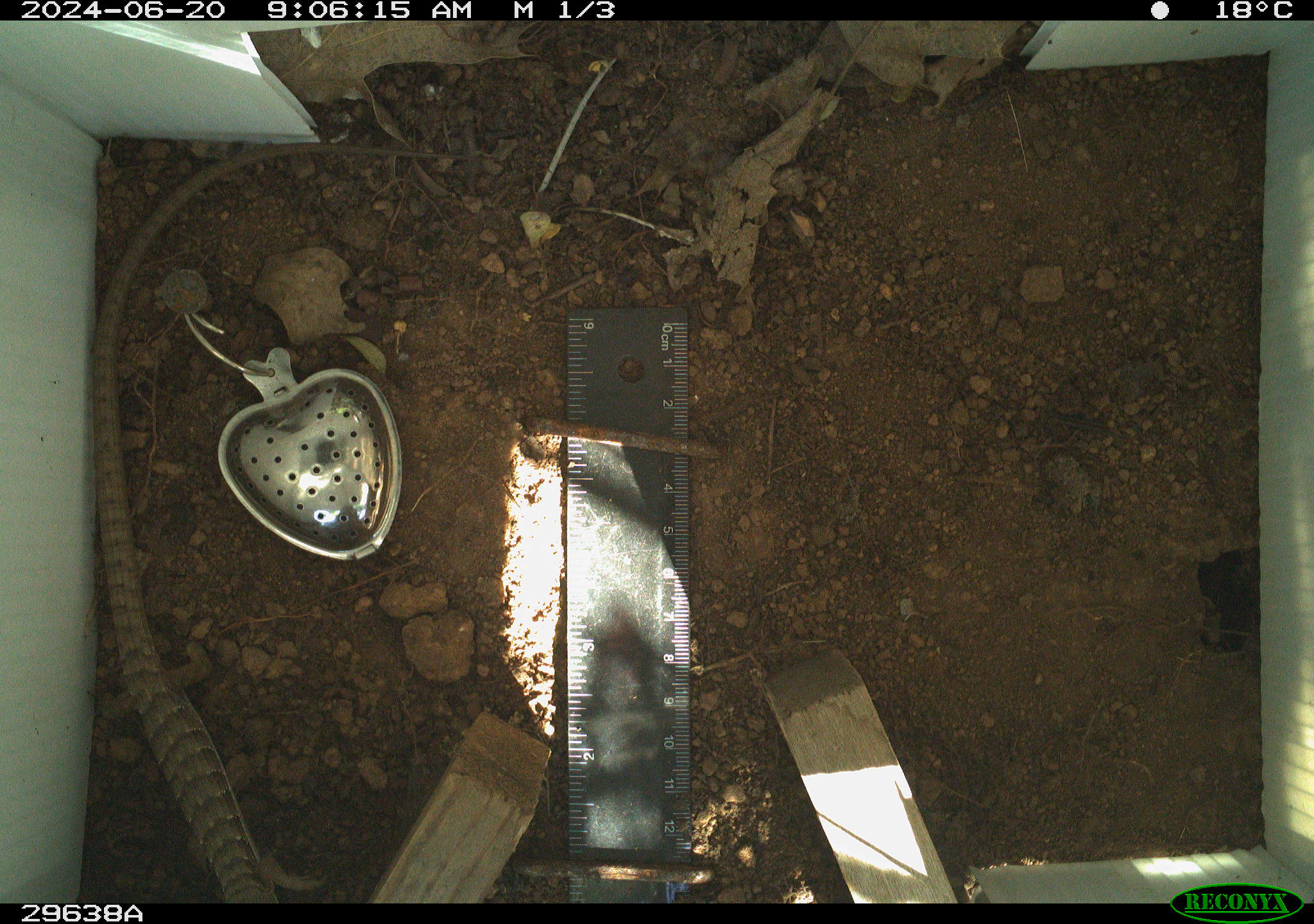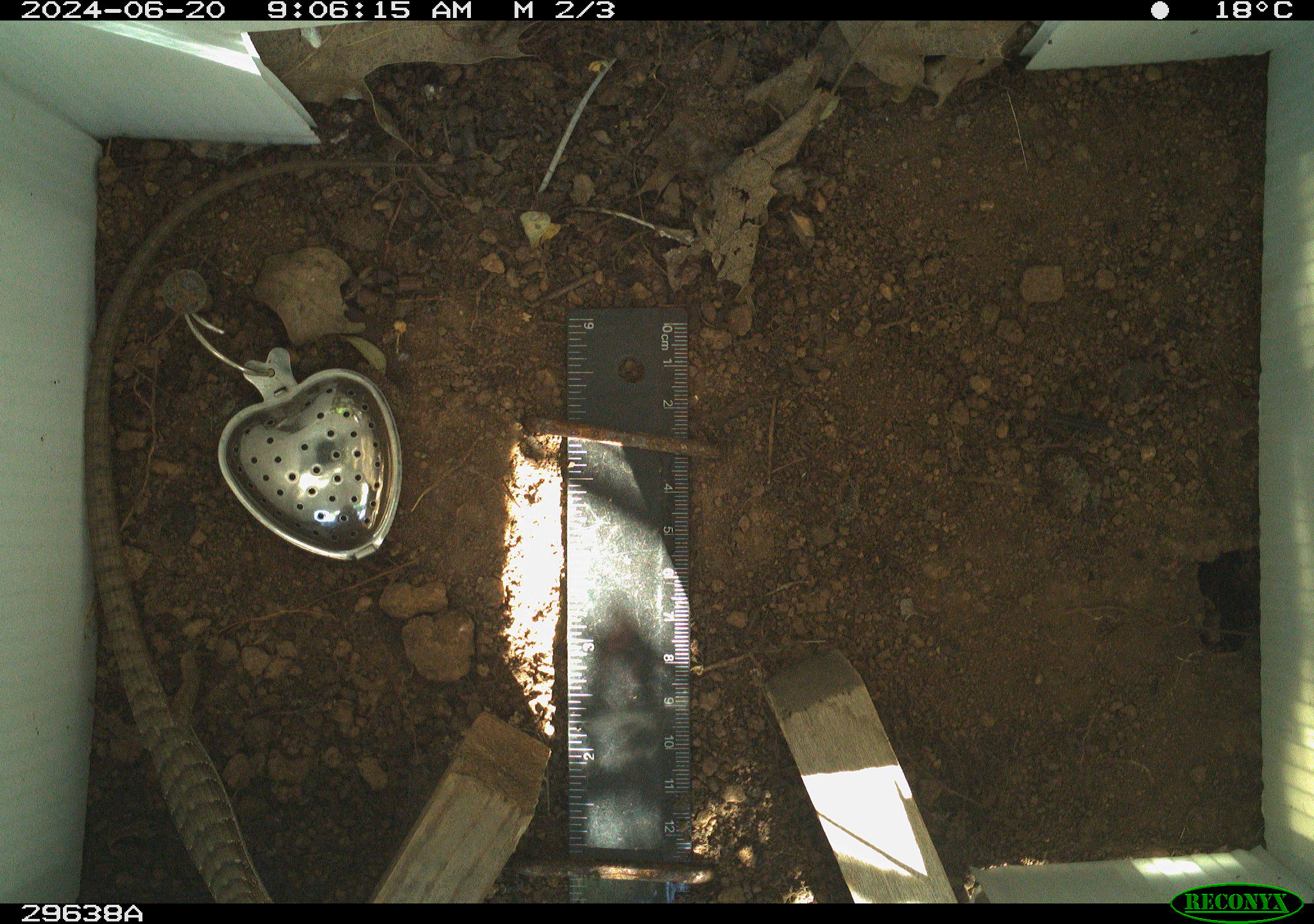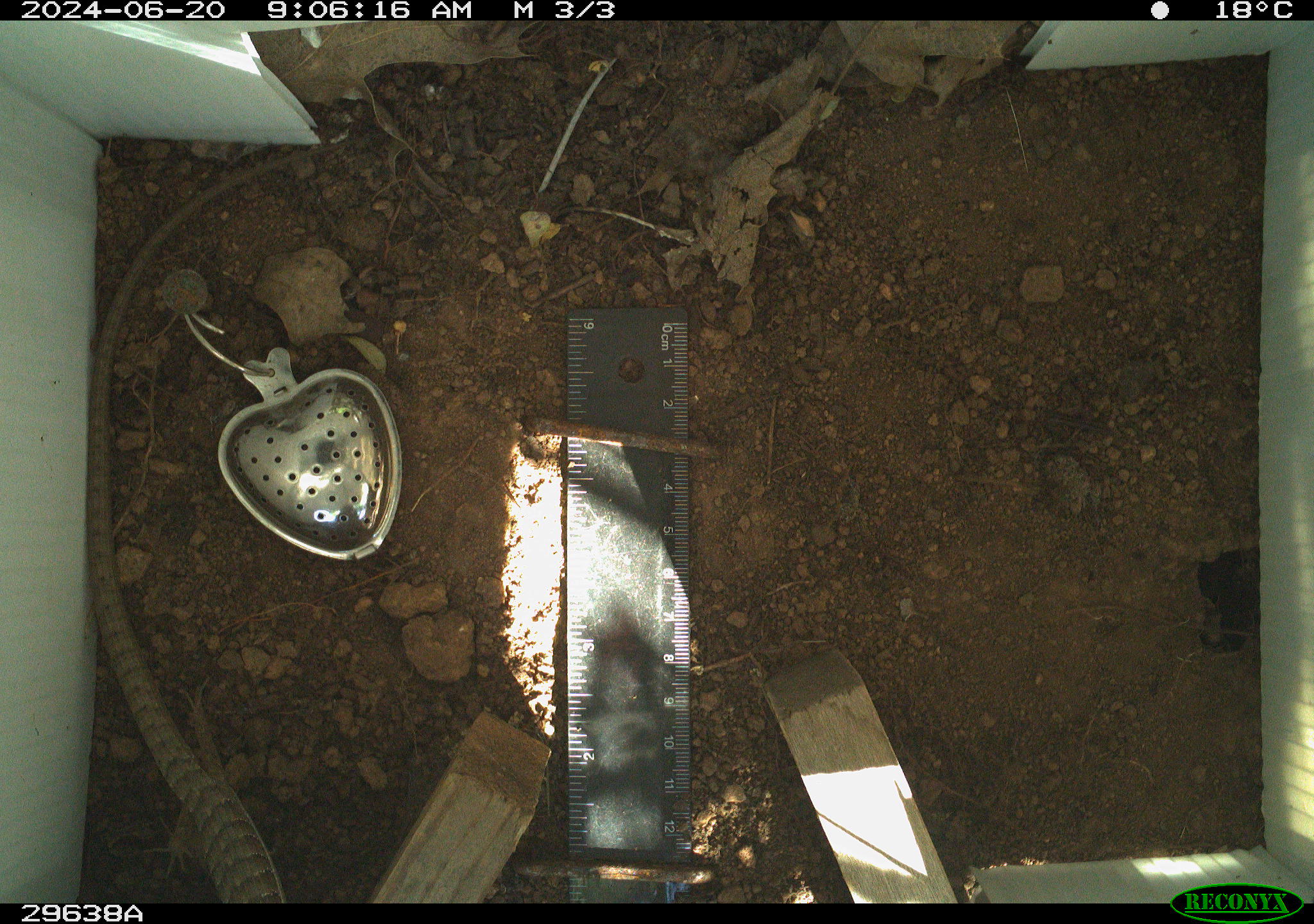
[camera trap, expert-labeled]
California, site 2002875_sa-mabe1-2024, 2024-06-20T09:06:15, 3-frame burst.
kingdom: Animalia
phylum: Chordata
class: Reptilia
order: Squamata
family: Anguidae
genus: Elgaria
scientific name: Elgaria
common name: alligator lizards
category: elgaria species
Elgaria species (alligator lizards) (Elgaria).